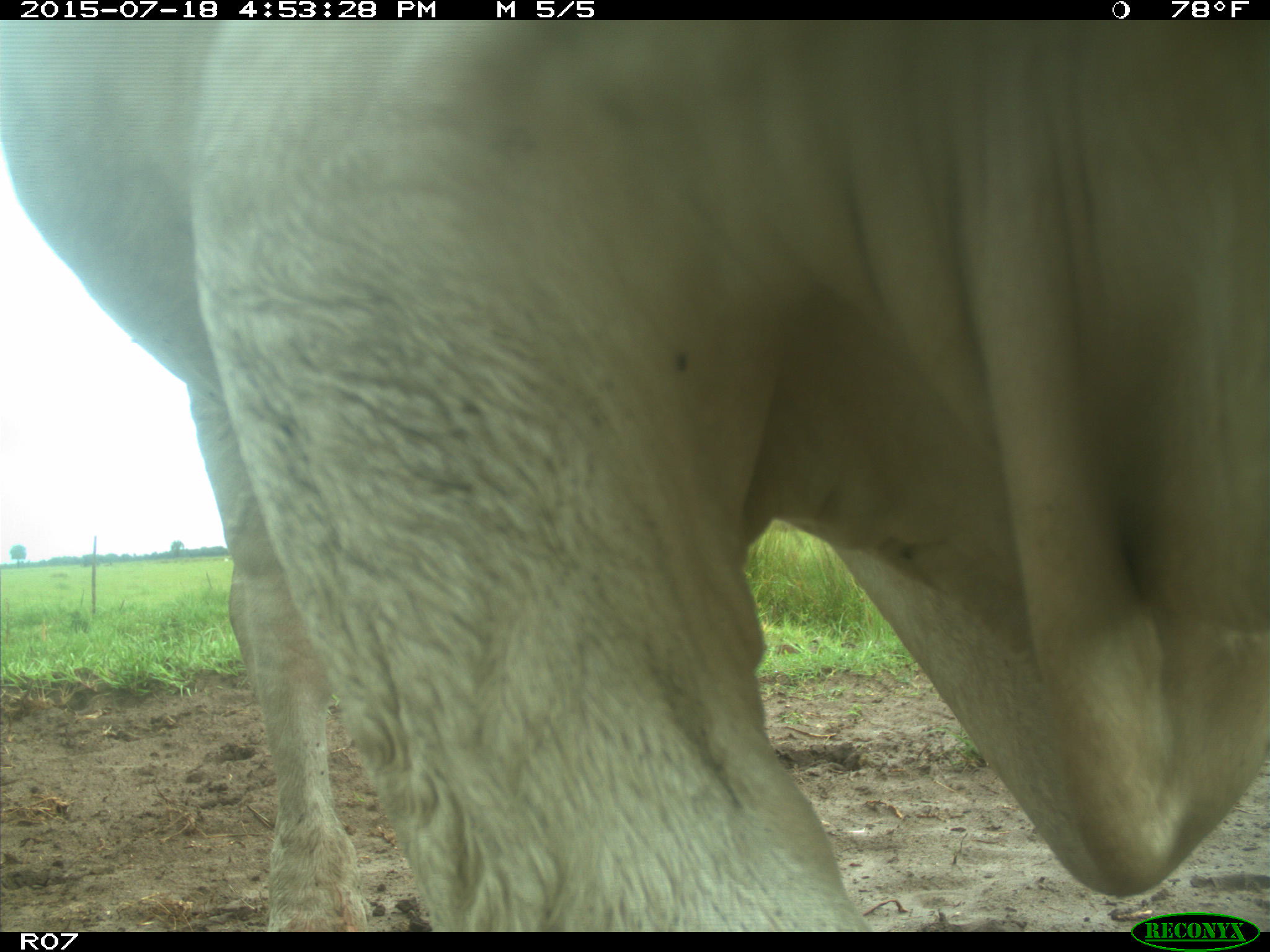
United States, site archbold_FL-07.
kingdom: Animalia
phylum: Chordata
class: Mammalia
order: Artiodactyla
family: Bovidae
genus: Bos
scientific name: Bos taurus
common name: domestic cow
Bos taurus (domestic cow).